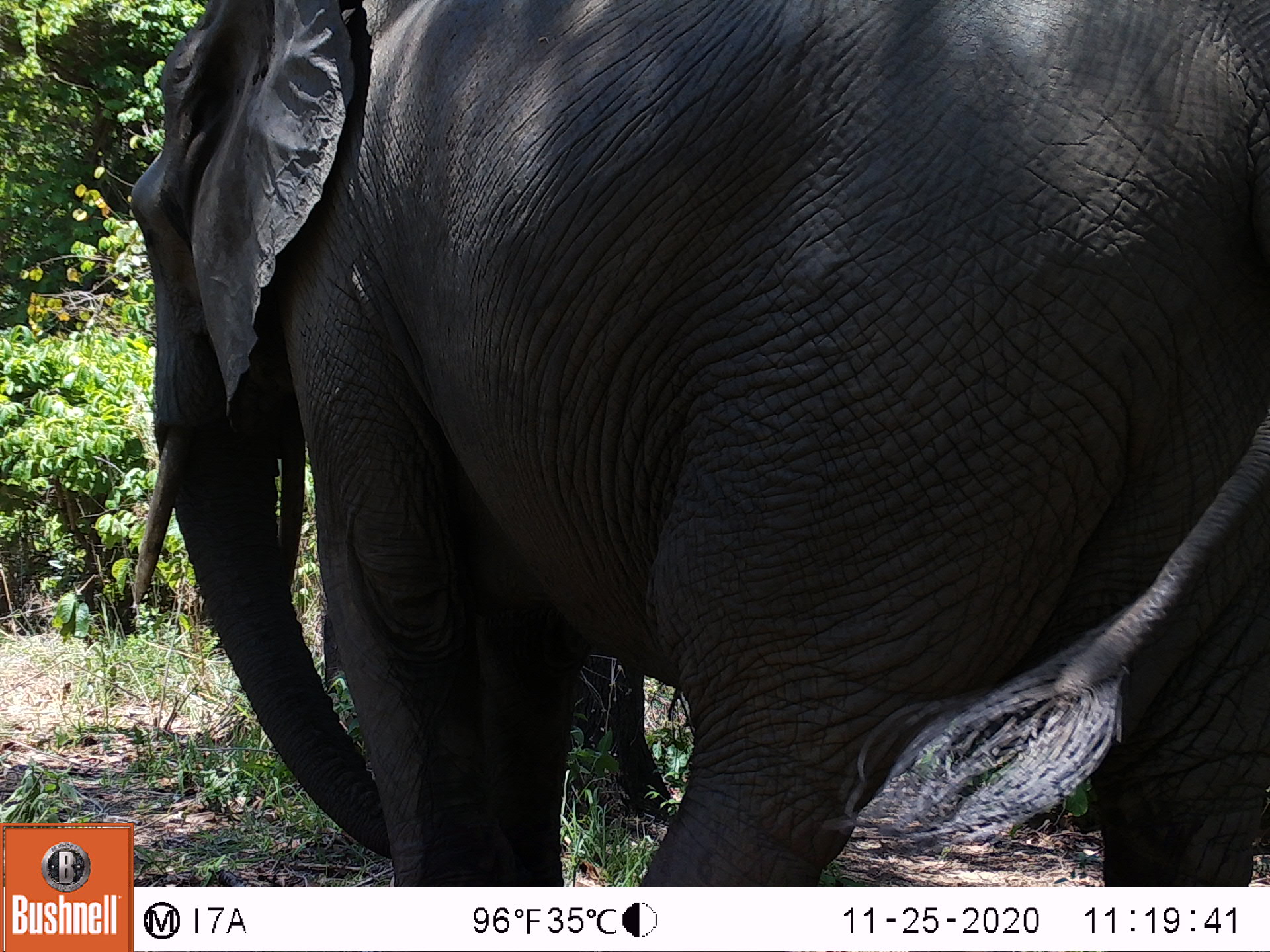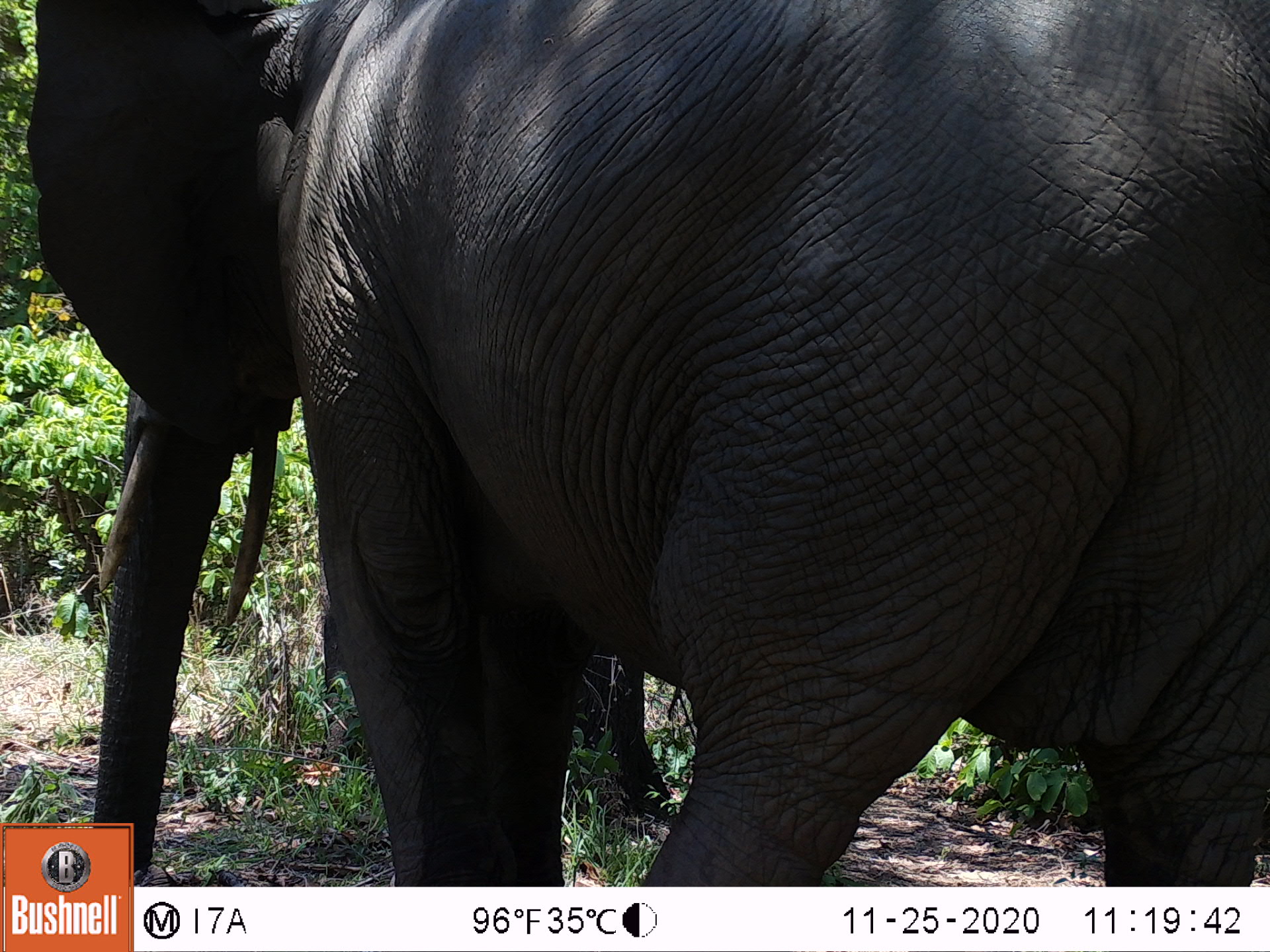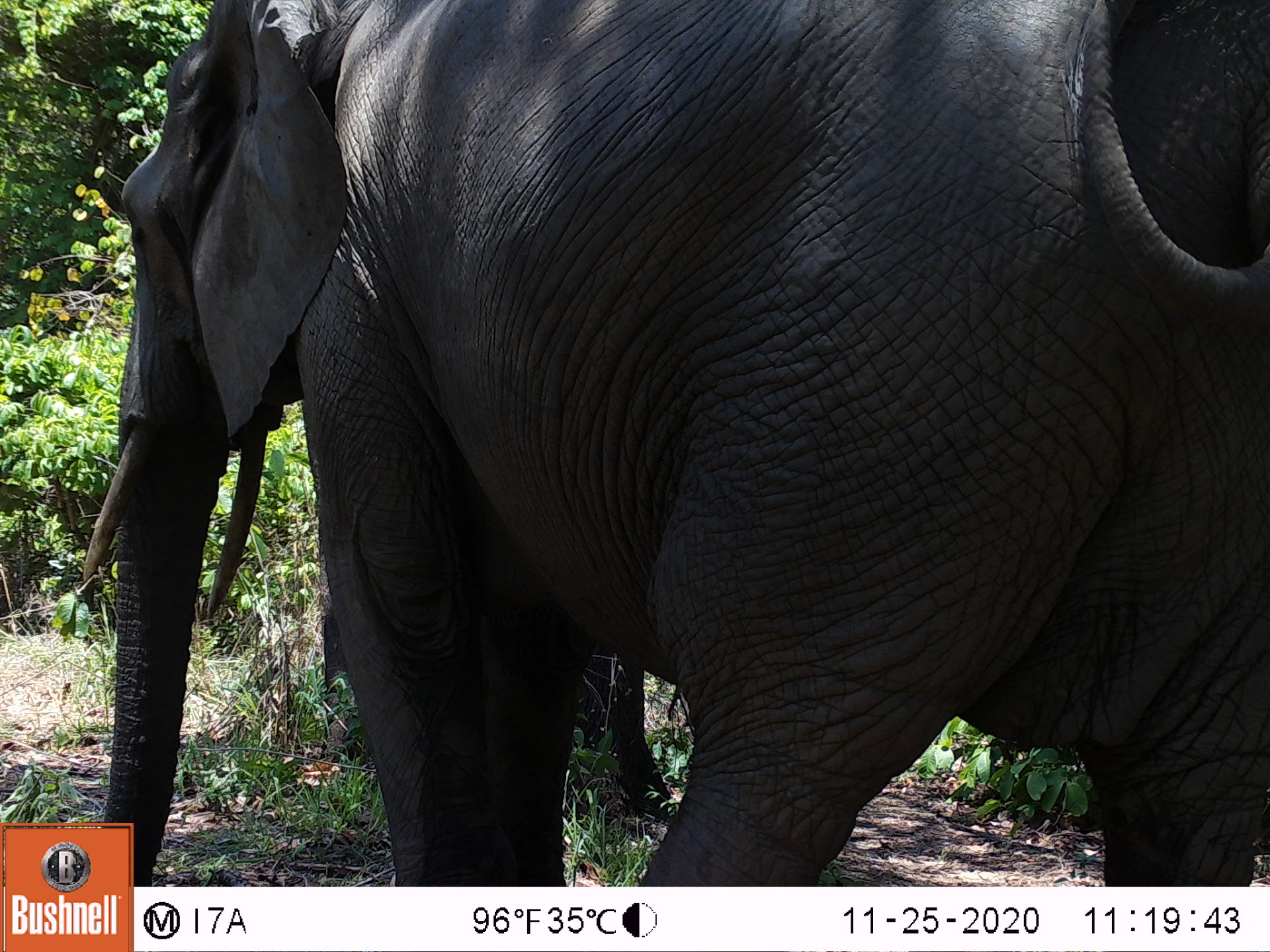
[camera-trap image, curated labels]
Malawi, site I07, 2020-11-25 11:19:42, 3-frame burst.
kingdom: Animalia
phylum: Chordata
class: Mammalia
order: Proboscidea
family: Elephantidae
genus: Loxodonta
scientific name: Loxodonta africana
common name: african savanna elephant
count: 1